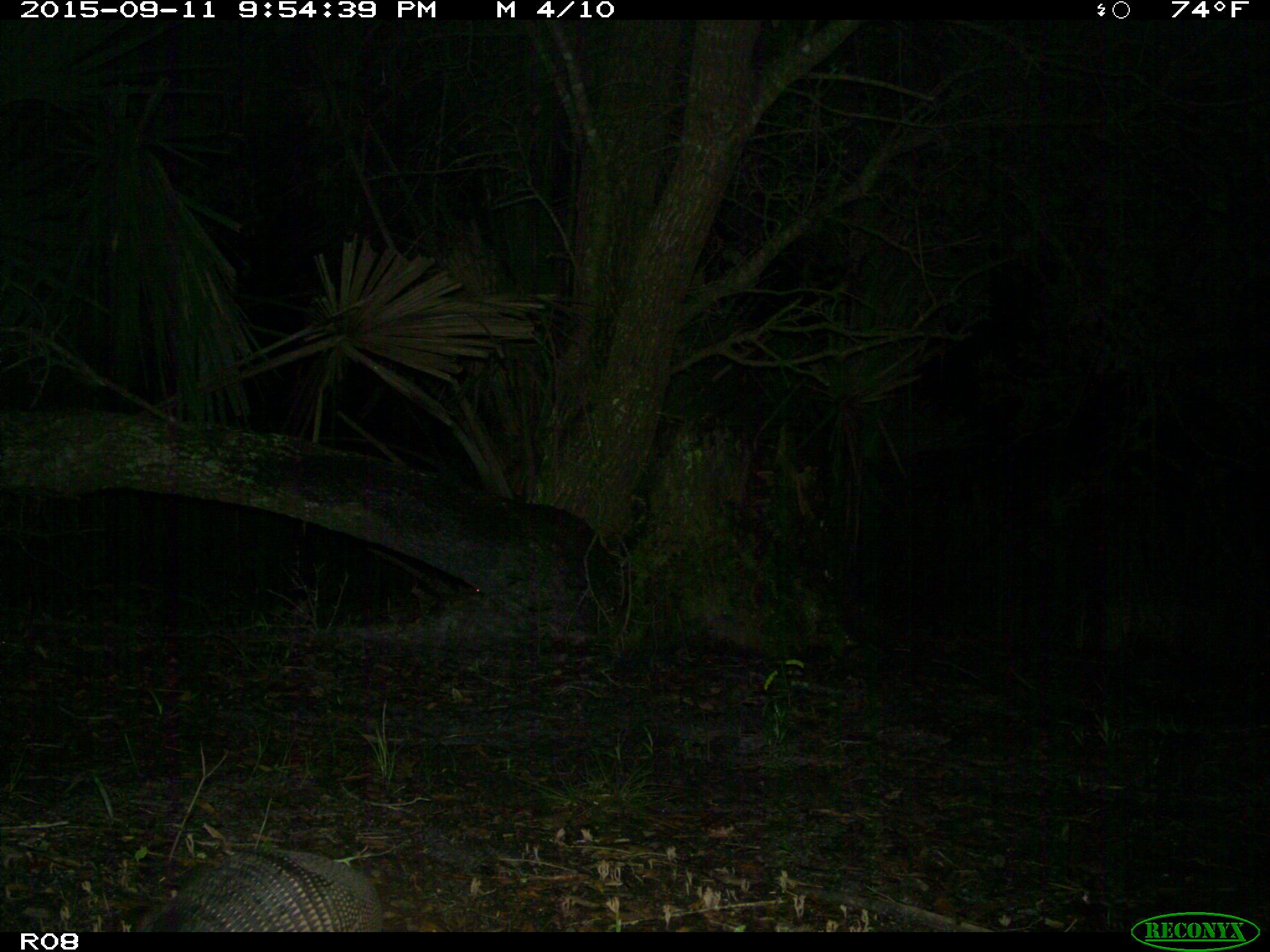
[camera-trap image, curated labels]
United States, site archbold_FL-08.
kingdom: Animalia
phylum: Chordata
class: Mammalia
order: Cingulata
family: Dasypodidae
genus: Dasypus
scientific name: Dasypus novemcinctus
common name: nine-banded armadillo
Dasypus novemcinctus (nine-banded armadillo).